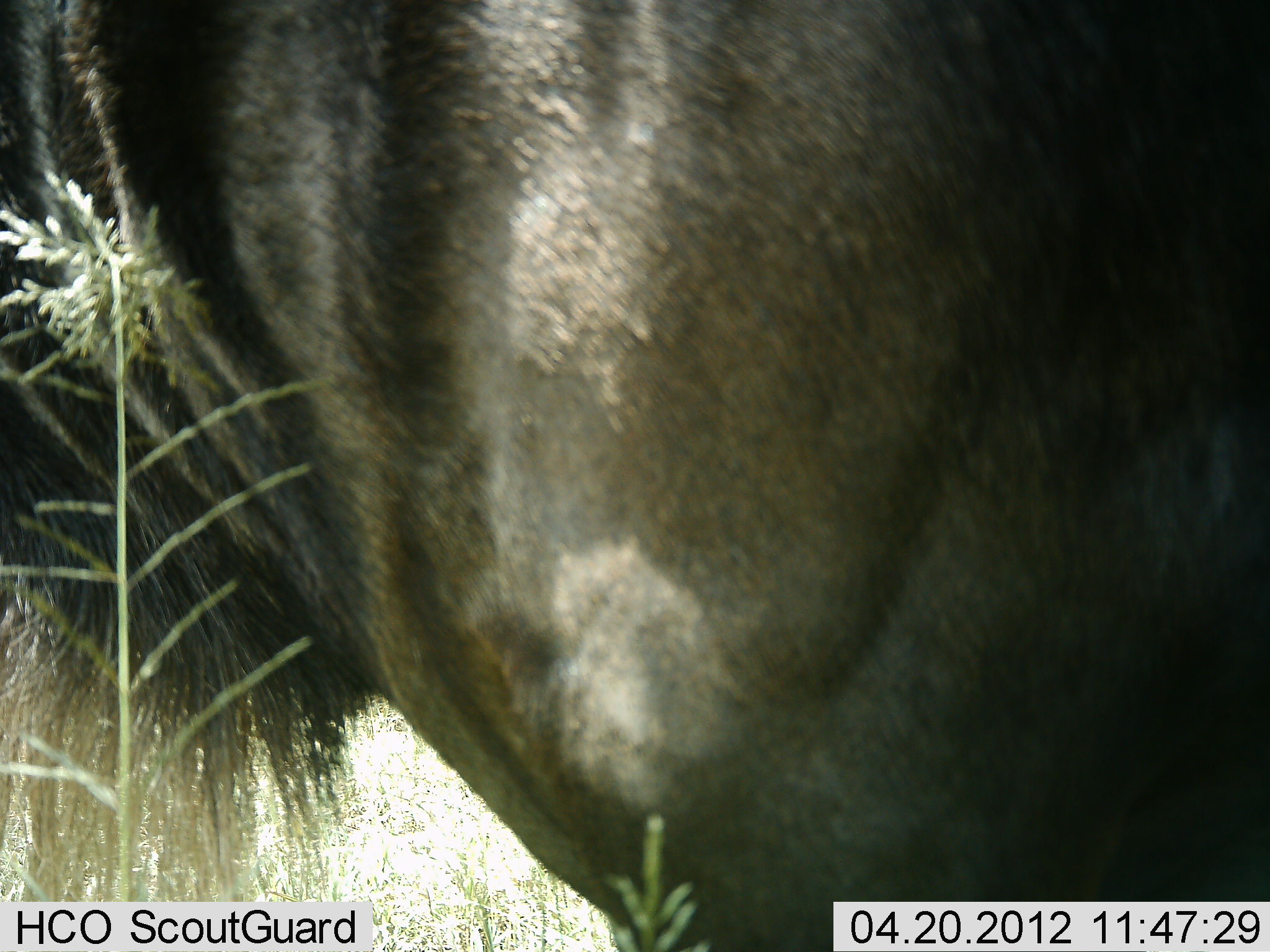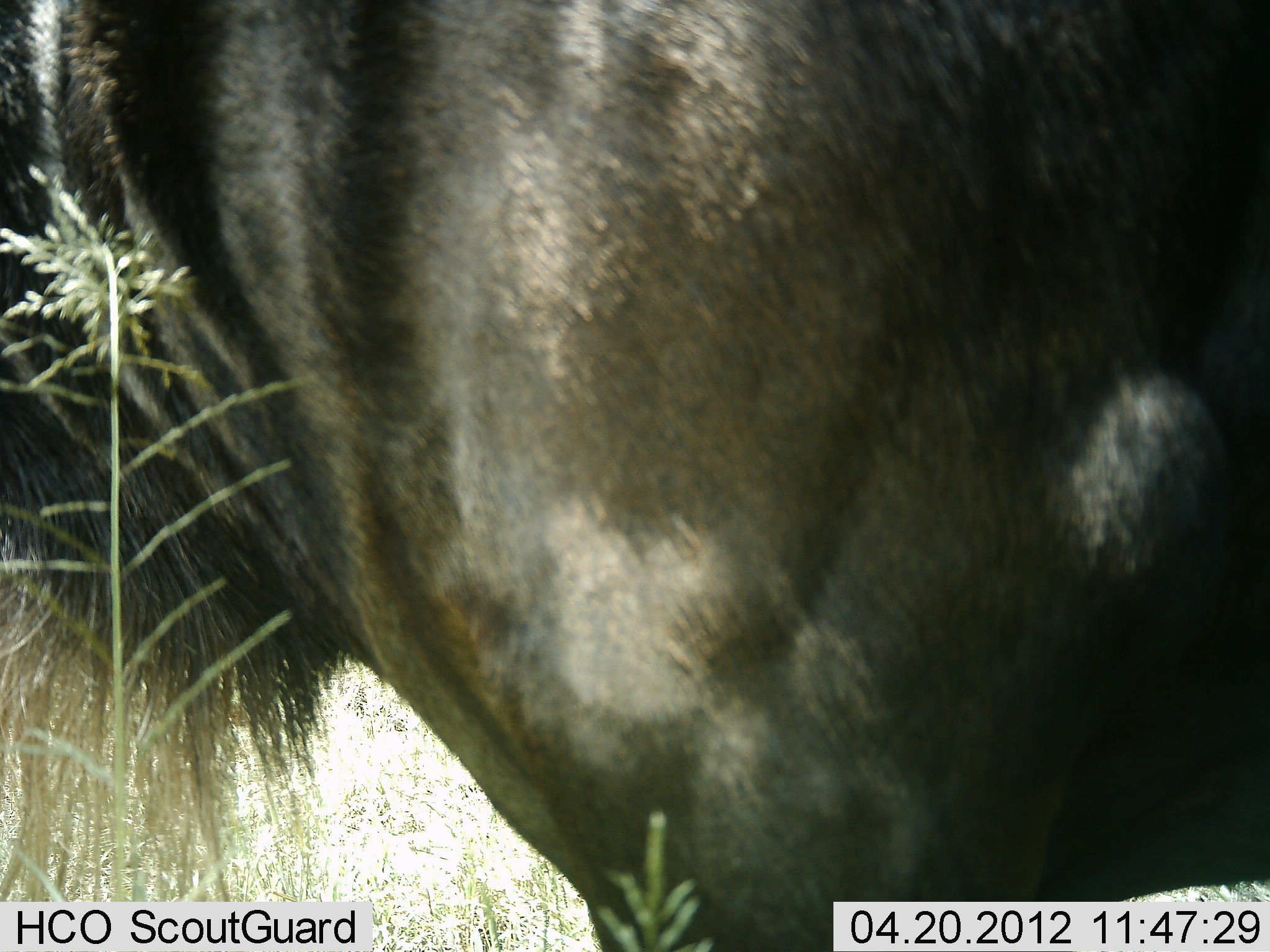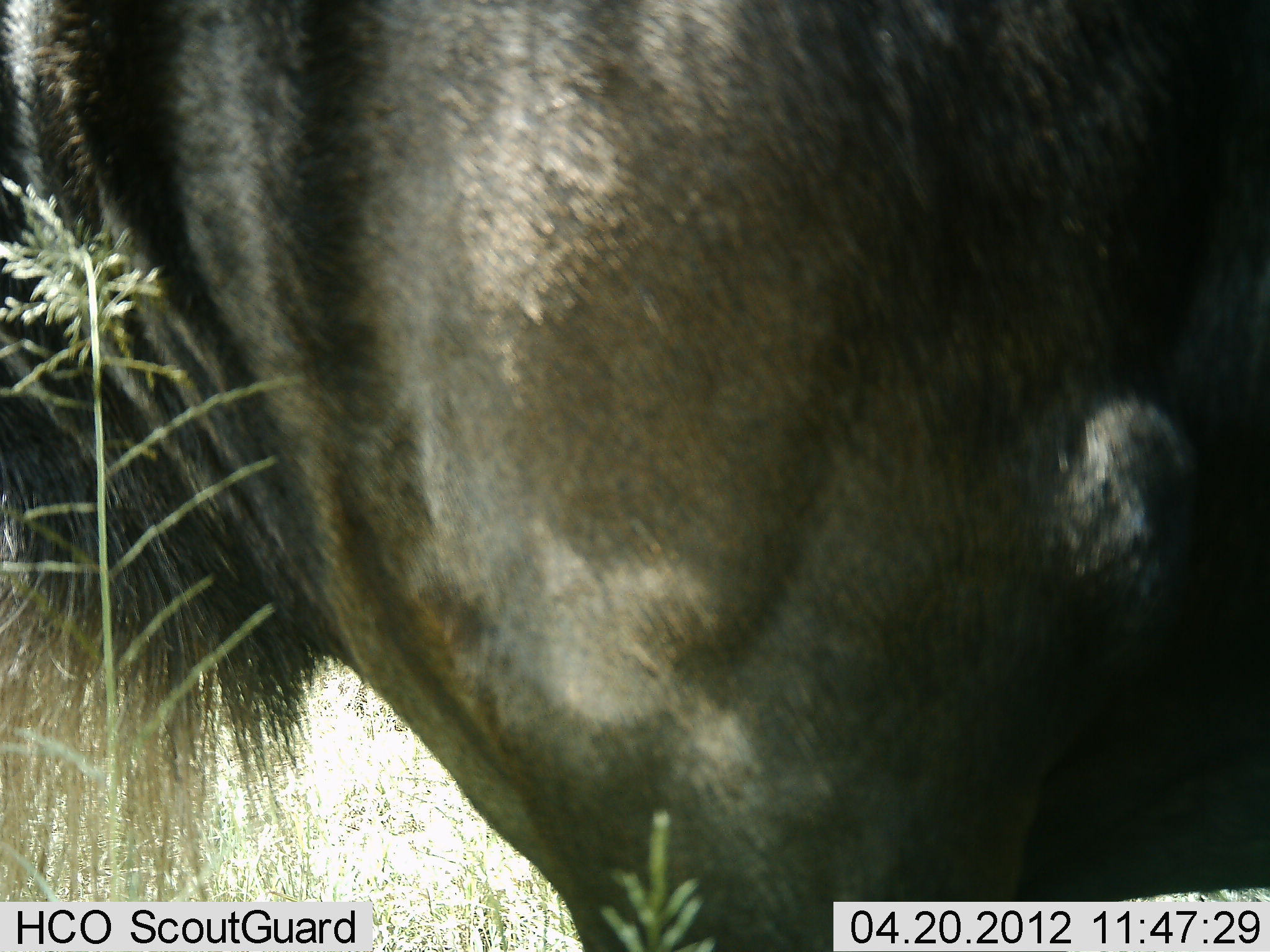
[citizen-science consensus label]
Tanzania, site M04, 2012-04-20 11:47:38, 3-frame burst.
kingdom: Animalia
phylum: Chordata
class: Mammalia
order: Artiodactyla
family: Bovidae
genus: Connochaetes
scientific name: Connochaetes taurinus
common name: blue wildebeest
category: wildebeest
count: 1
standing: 89%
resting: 0%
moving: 7%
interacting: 0%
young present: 0%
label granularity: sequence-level